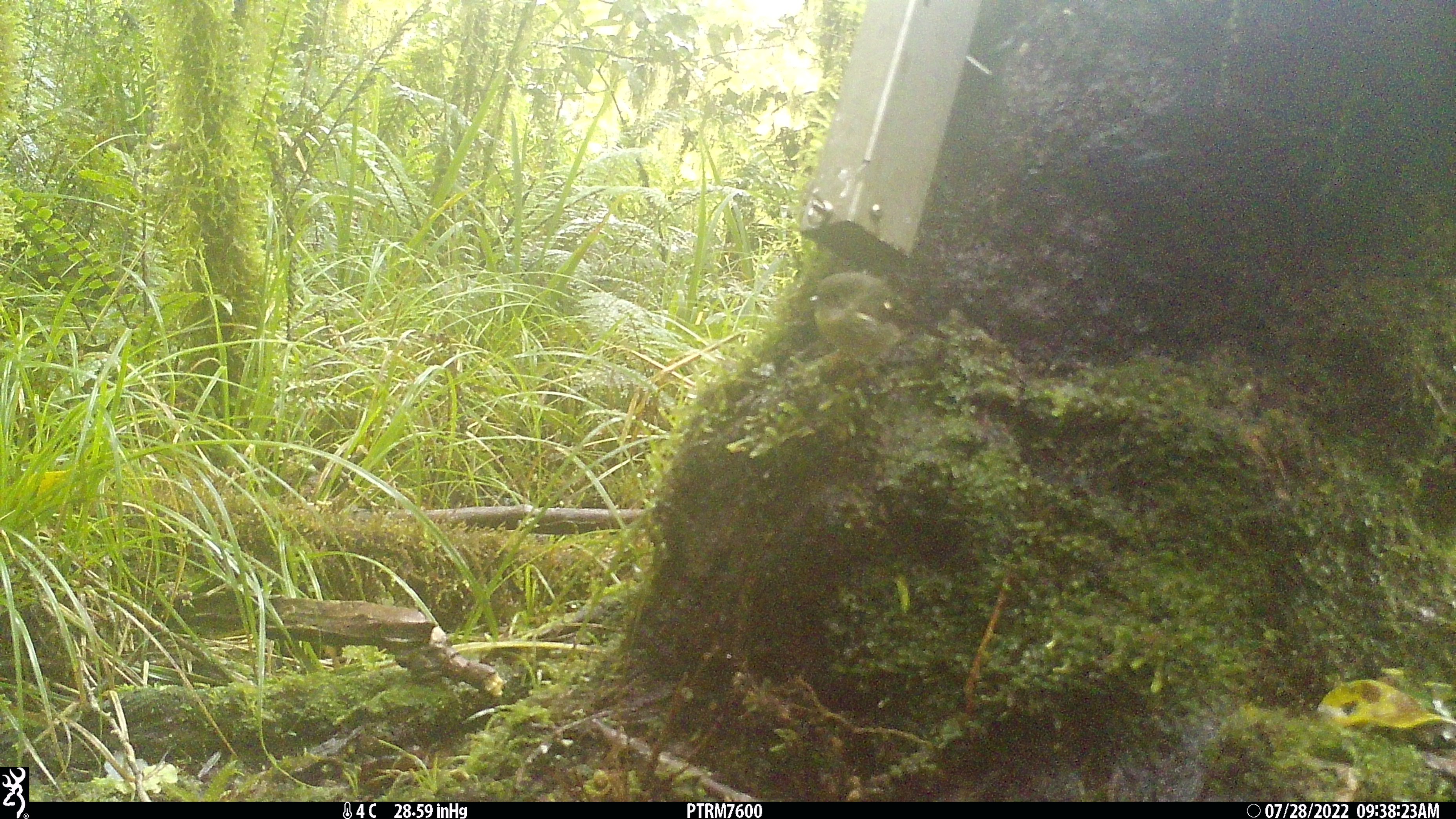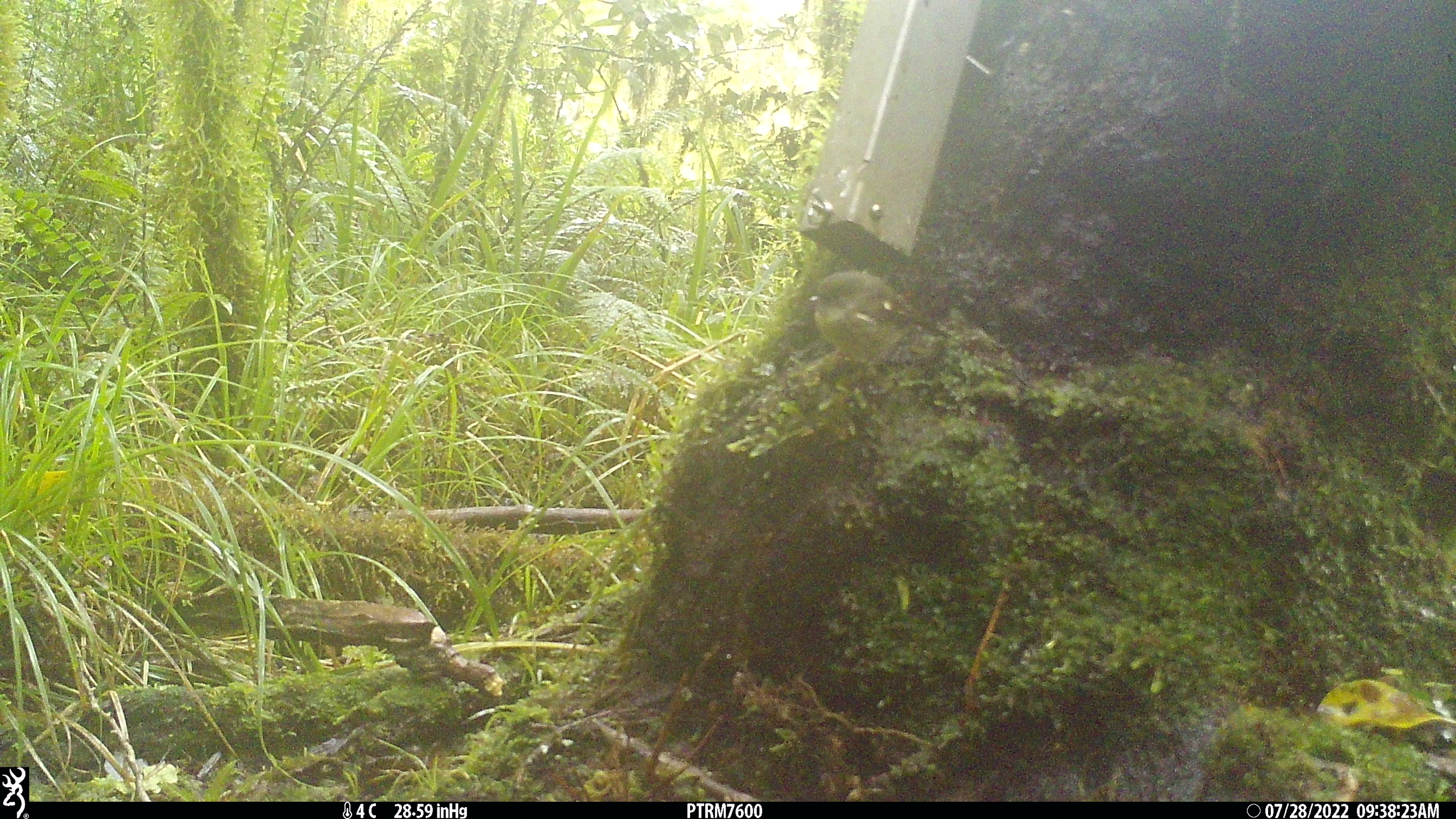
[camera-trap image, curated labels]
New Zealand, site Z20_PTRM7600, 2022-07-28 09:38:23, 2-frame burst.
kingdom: Animalia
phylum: Chordata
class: Aves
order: Passeriformes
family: Petroicidae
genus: Petroica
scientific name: Petroica macrocephala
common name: tomtit